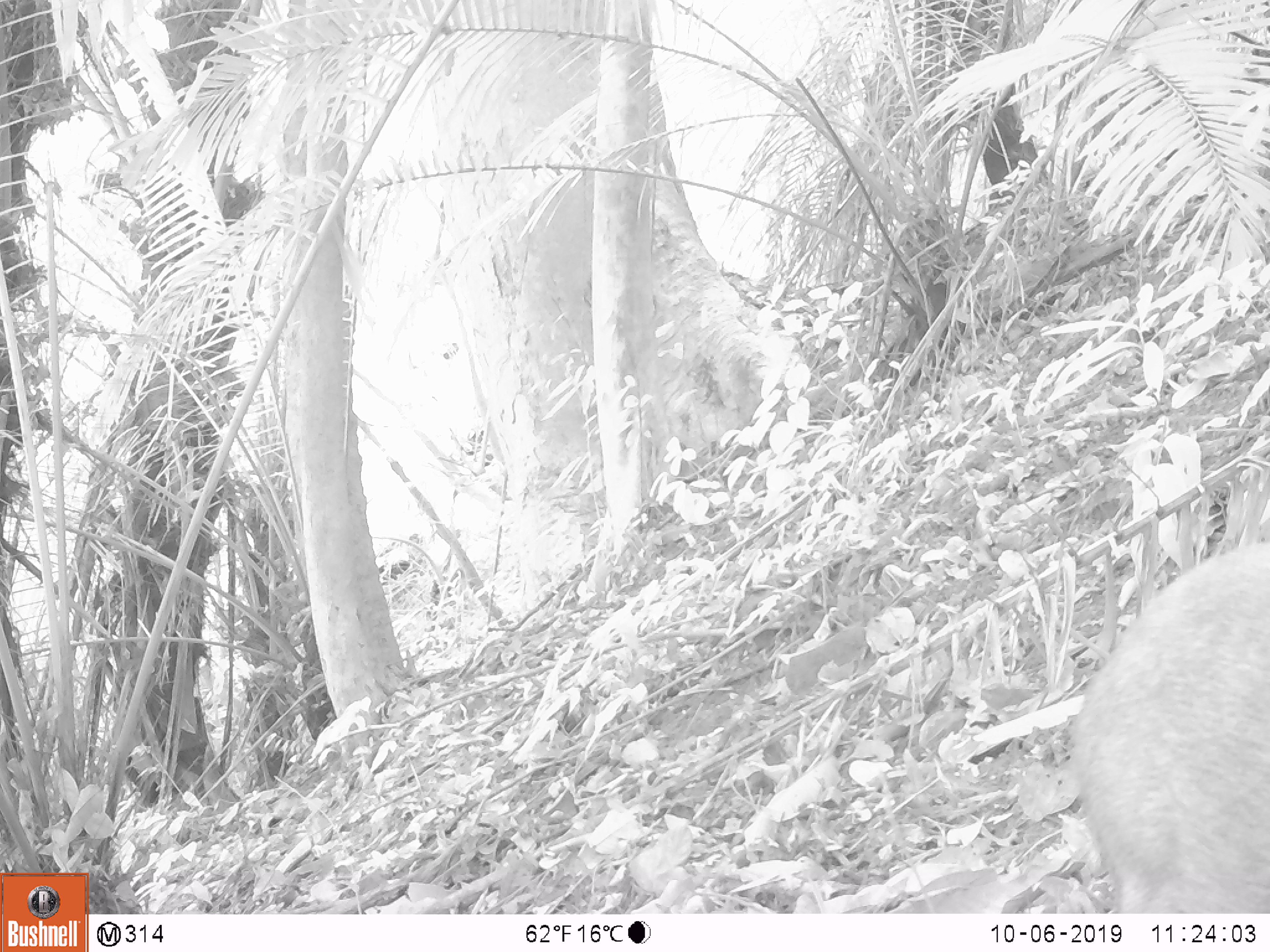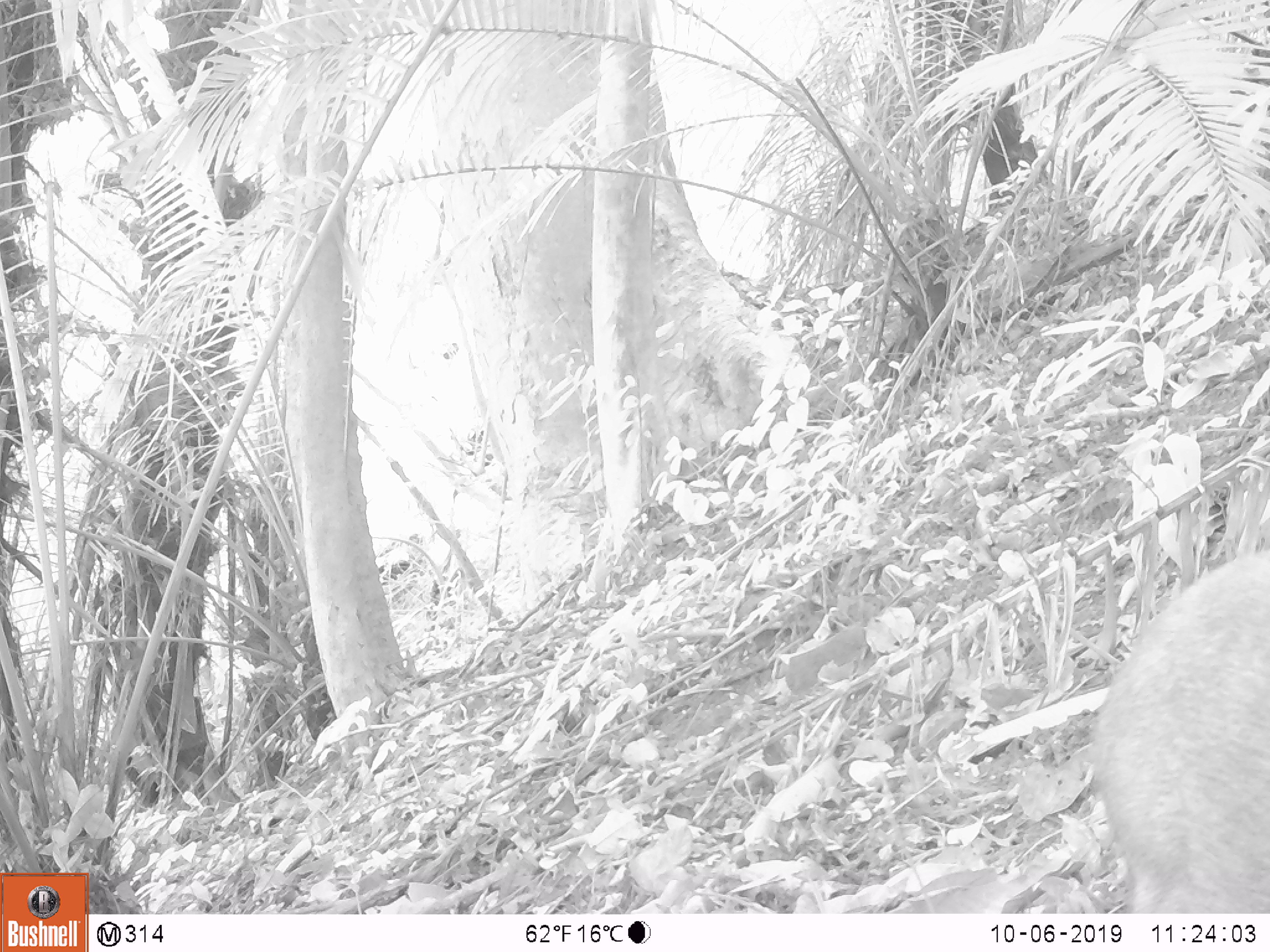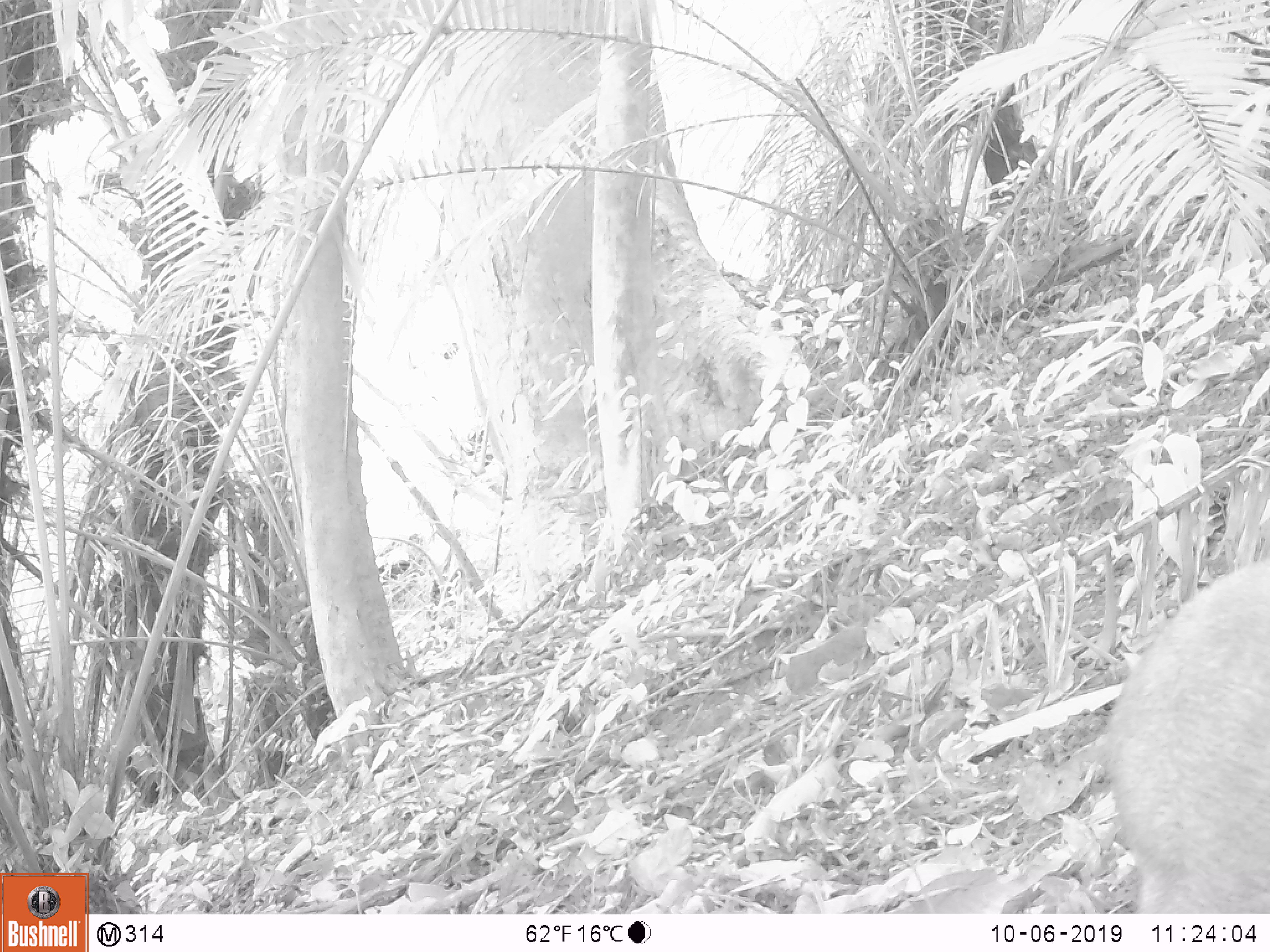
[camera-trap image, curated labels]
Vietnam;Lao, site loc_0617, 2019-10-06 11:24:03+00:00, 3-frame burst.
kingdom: Animalia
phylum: Chordata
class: Mammalia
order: Artiodactyla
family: Suidae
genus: Sus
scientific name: Sus scrofa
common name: eurasian wild pig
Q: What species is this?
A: Eurasian wild pig (Sus scrofa).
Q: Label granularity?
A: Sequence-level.